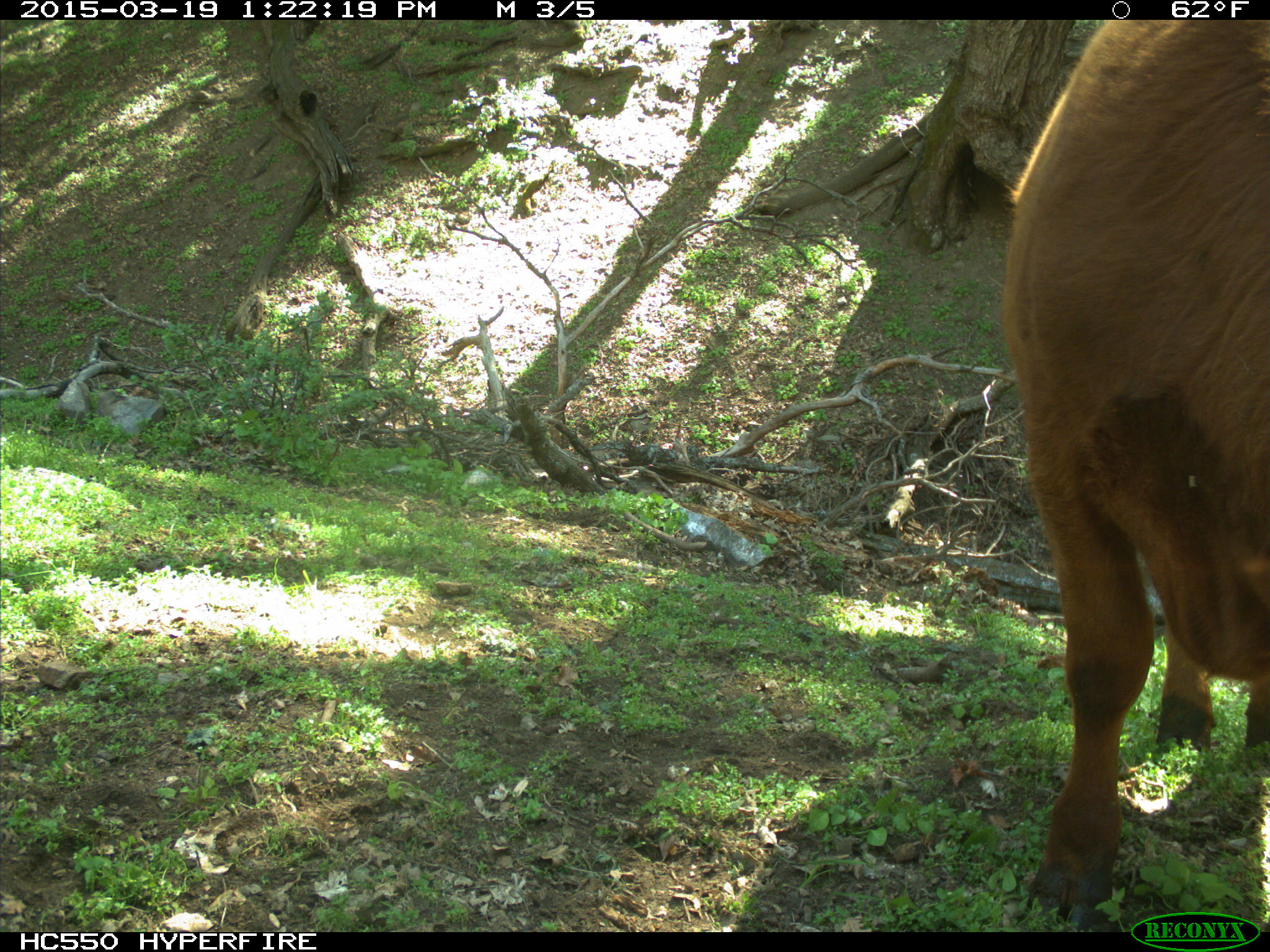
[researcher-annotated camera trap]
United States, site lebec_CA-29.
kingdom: Animalia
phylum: Chordata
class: Mammalia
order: Artiodactyla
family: Bovidae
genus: Bos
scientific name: Bos taurus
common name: domestic cow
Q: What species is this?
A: Bos taurus (domestic cow).